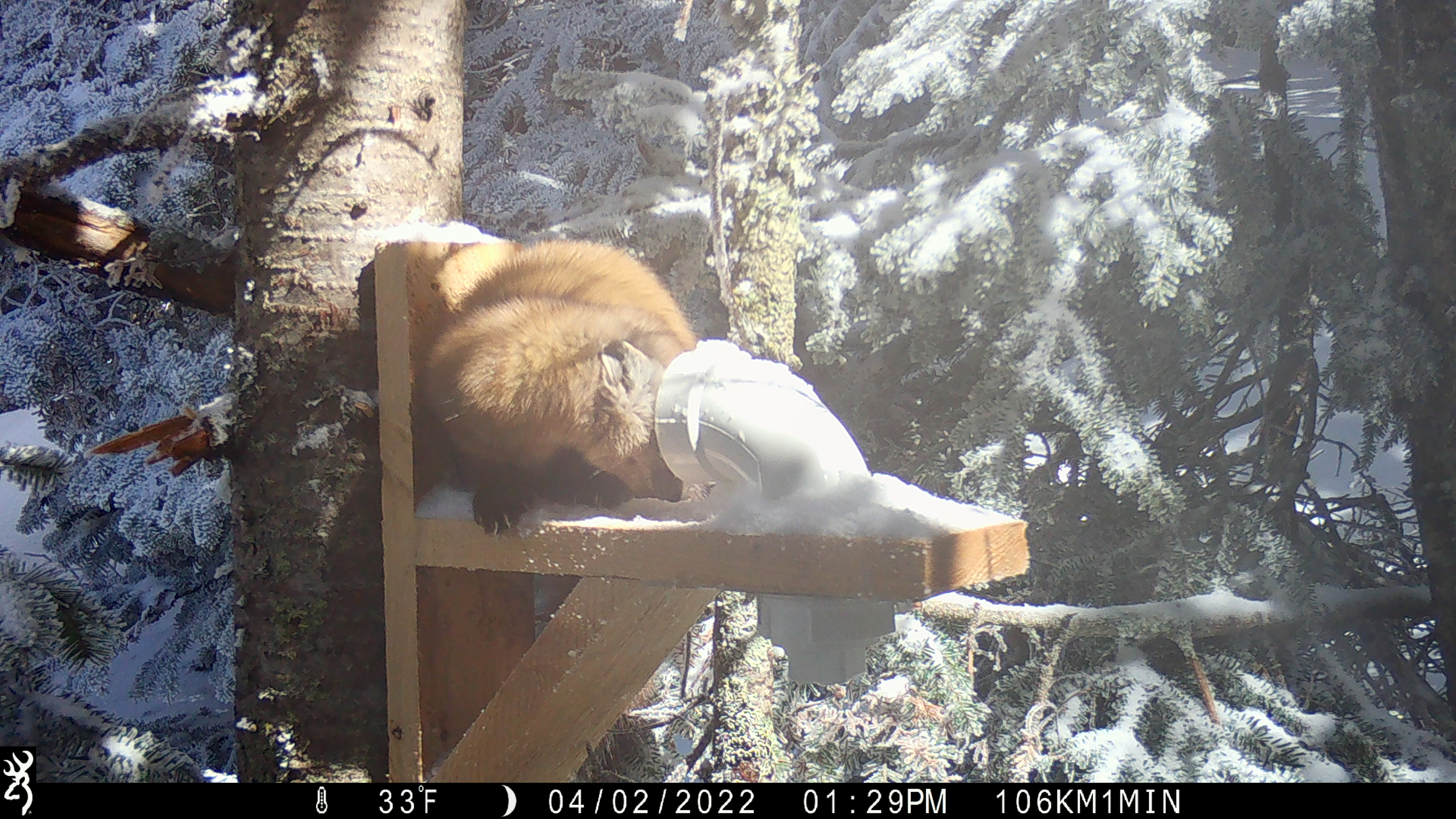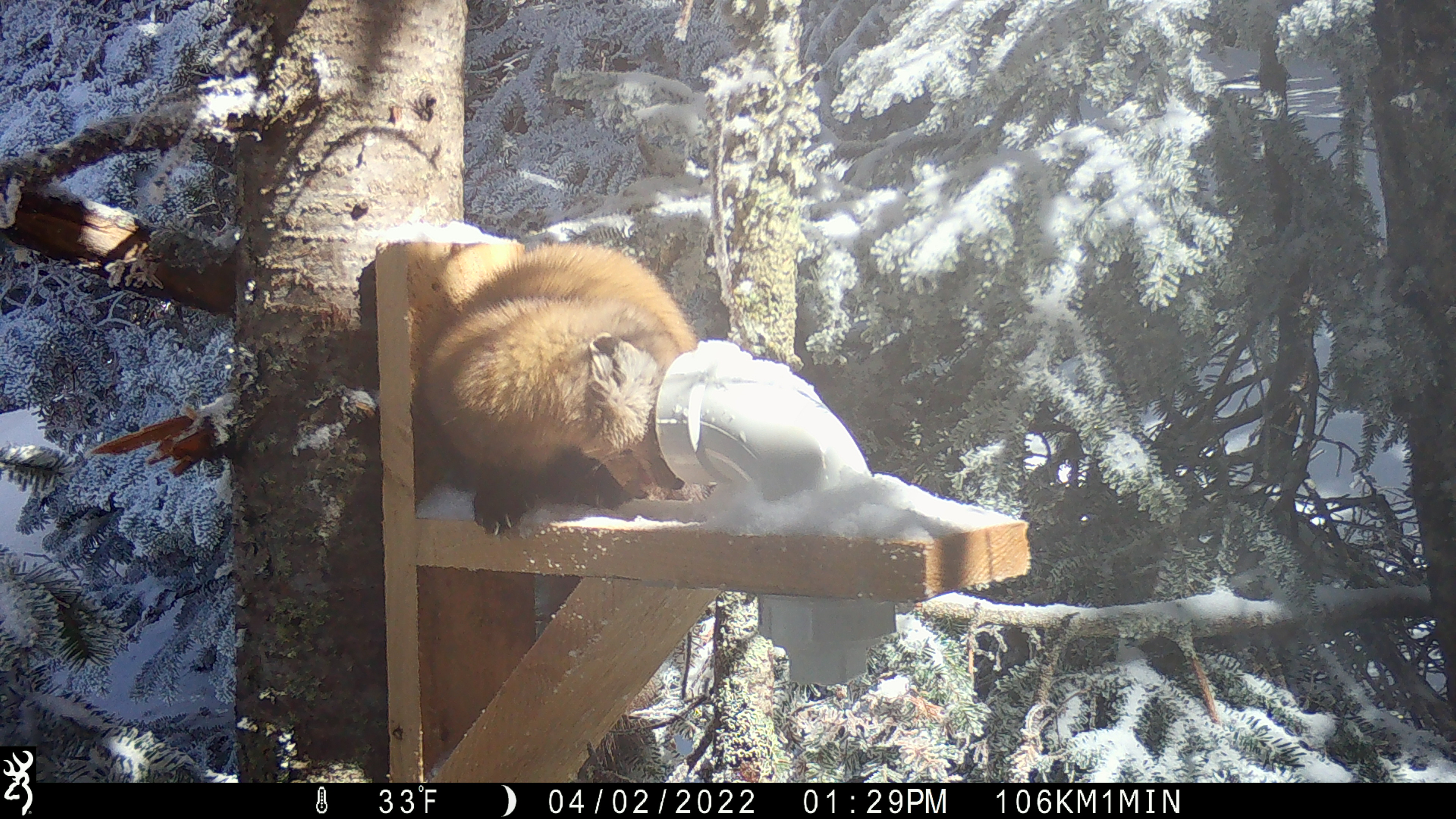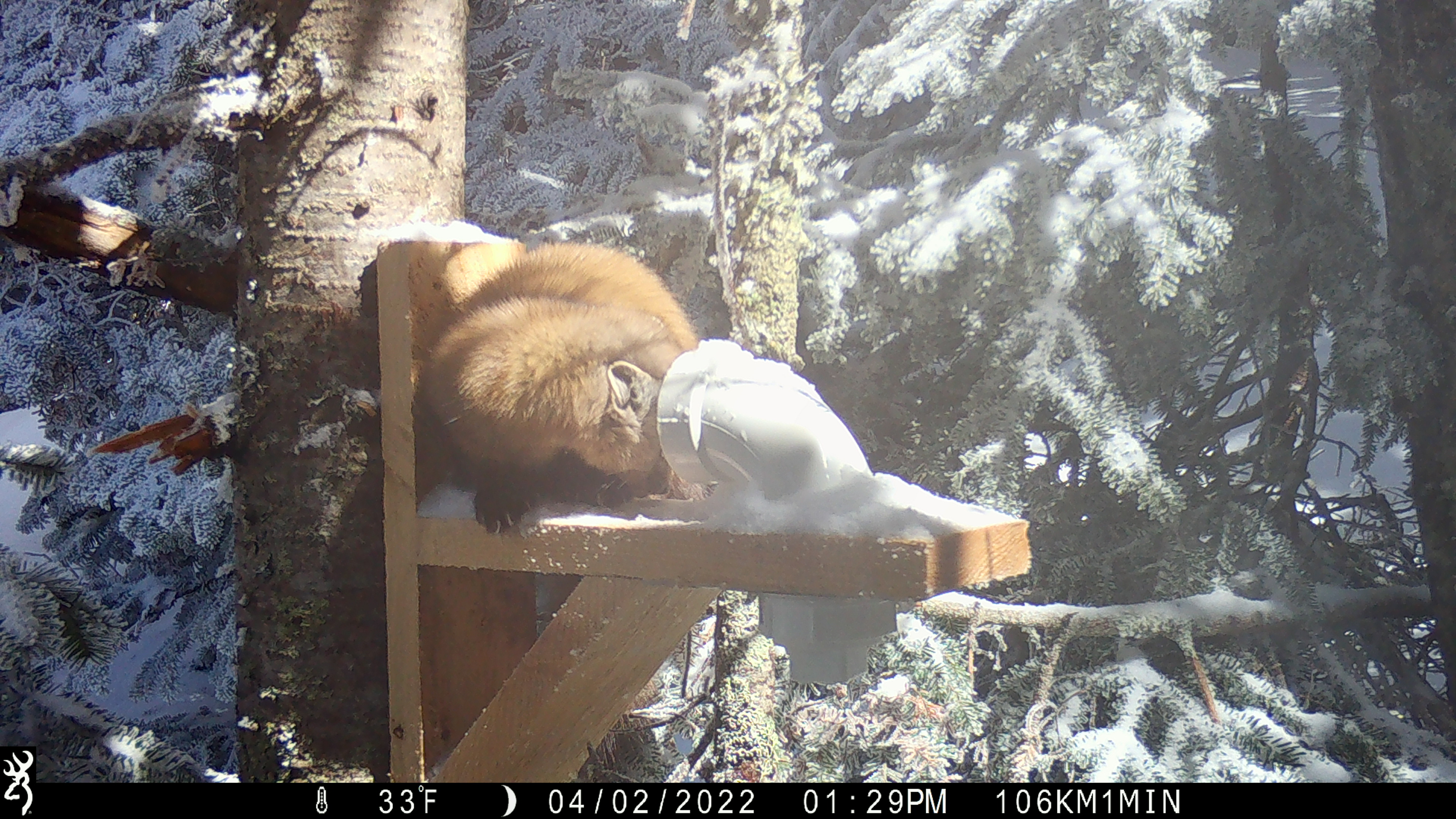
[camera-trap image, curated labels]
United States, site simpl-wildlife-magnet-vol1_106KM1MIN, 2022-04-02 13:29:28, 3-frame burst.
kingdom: Animalia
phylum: Chordata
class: Mammalia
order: Carnivora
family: Mustelidae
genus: Martes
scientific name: Martes americana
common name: american marten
American marten (Martes americana).